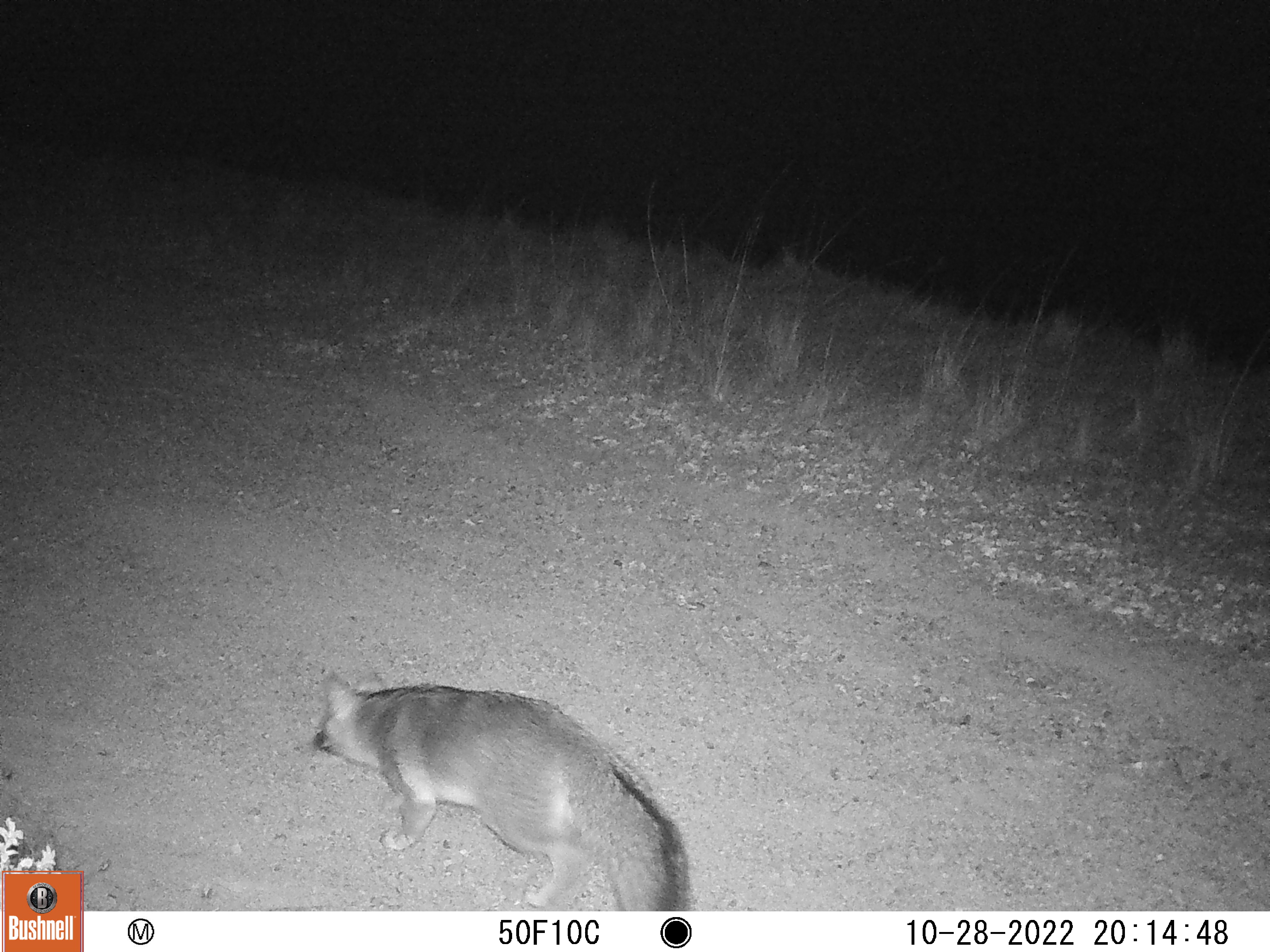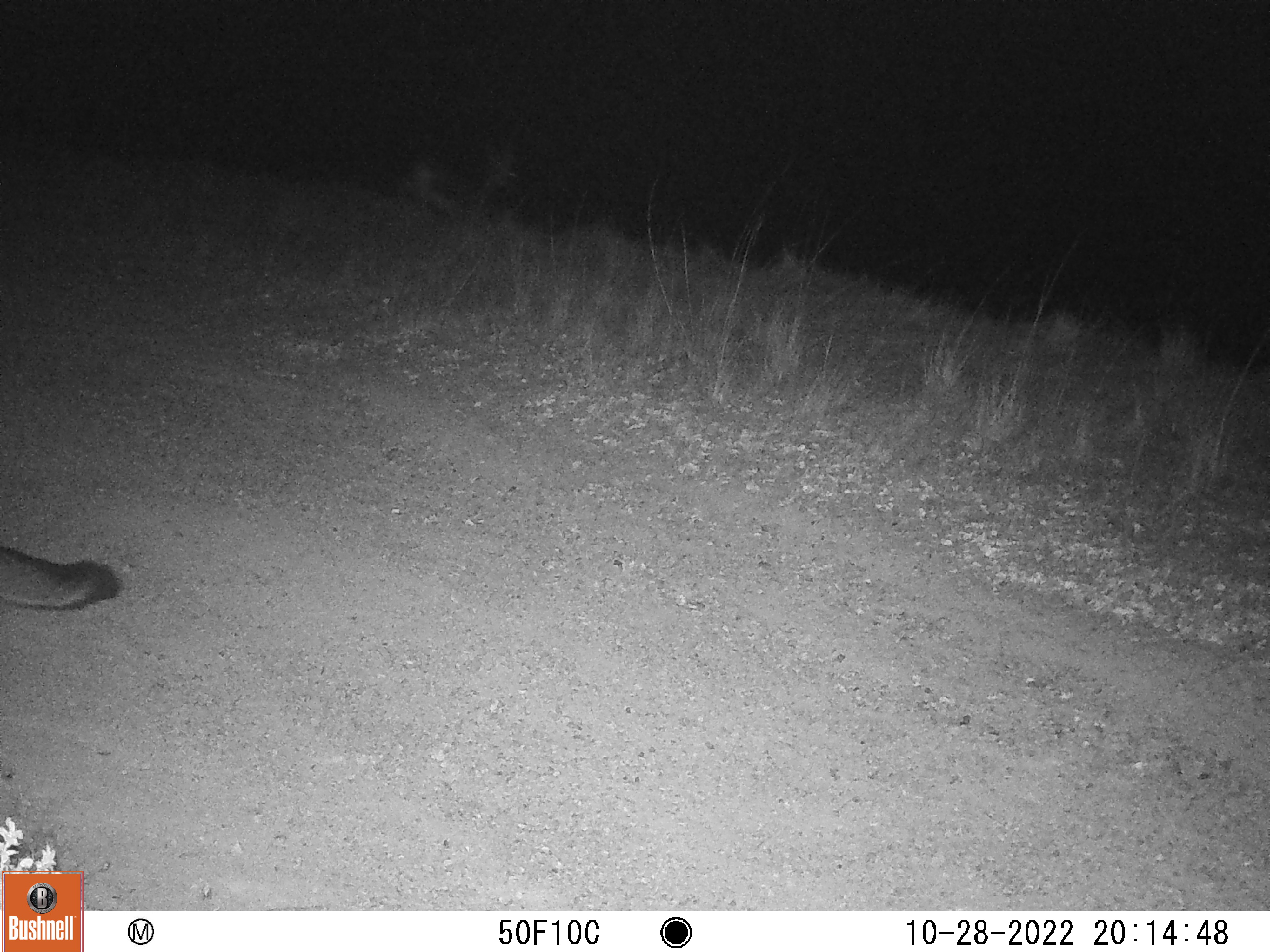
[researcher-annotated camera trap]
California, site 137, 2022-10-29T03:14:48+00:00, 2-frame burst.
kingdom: Animalia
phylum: Chordata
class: Mammalia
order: Carnivora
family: Canidae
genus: Urocyon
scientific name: Urocyon cinereoargenteus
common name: gray fox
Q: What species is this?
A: Gray fox (Urocyon cinereoargenteus).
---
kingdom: Animalia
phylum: Chordata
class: Mammalia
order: Artiodactyla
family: Cervidae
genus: Odocoileus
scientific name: Odocoileus hemionus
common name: mule deer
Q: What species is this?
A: Mule deer (Odocoileus hemionus).